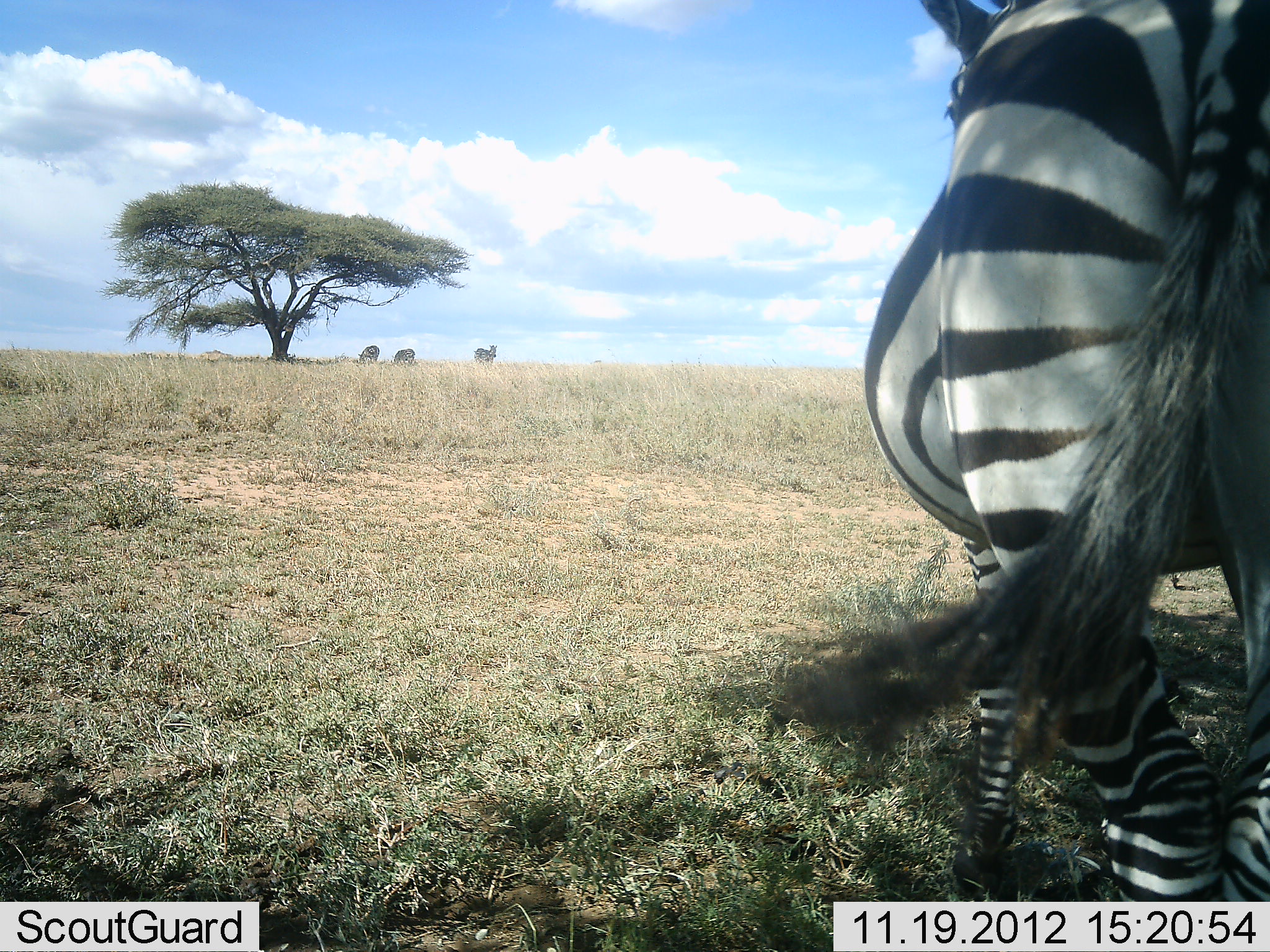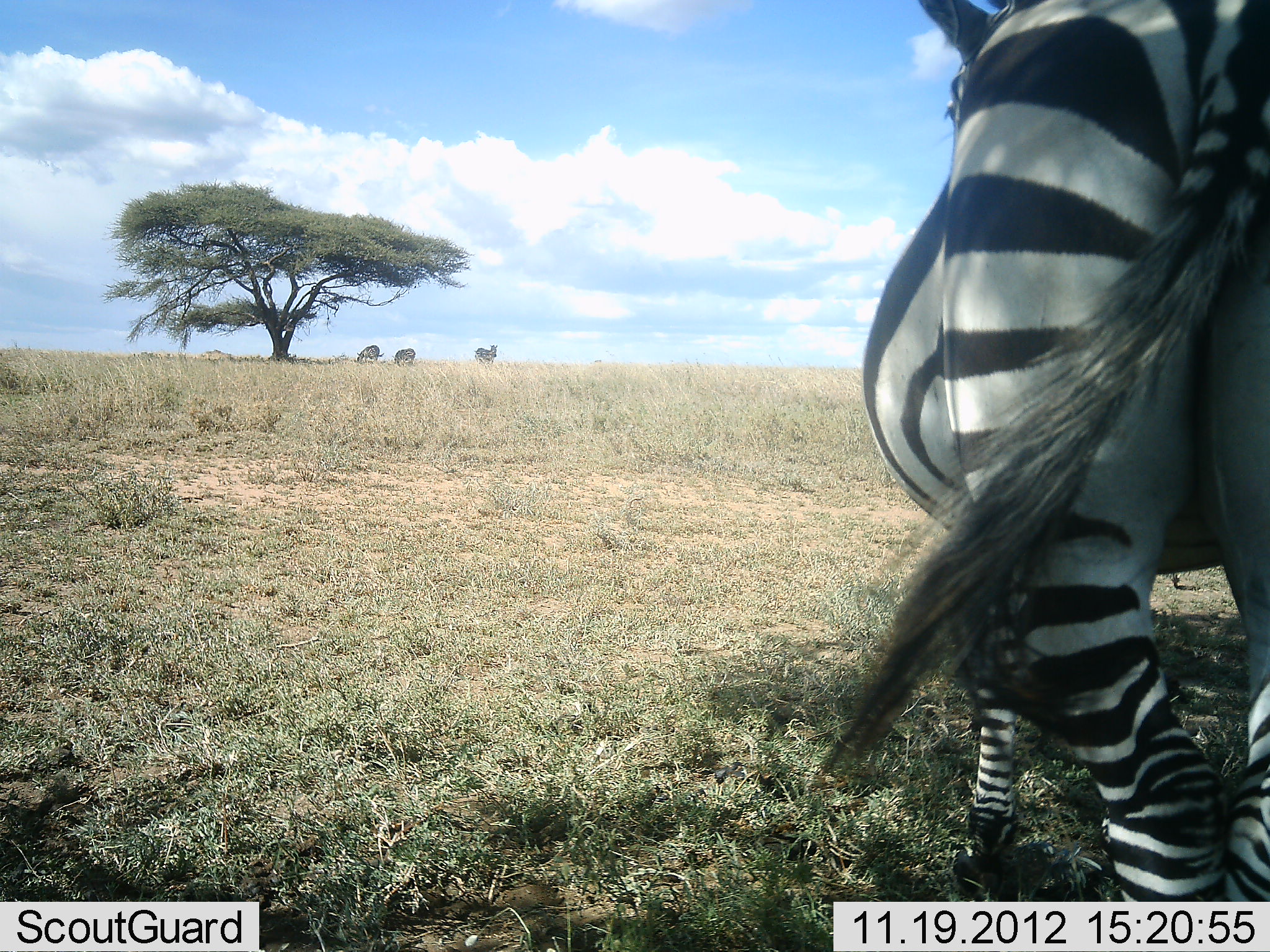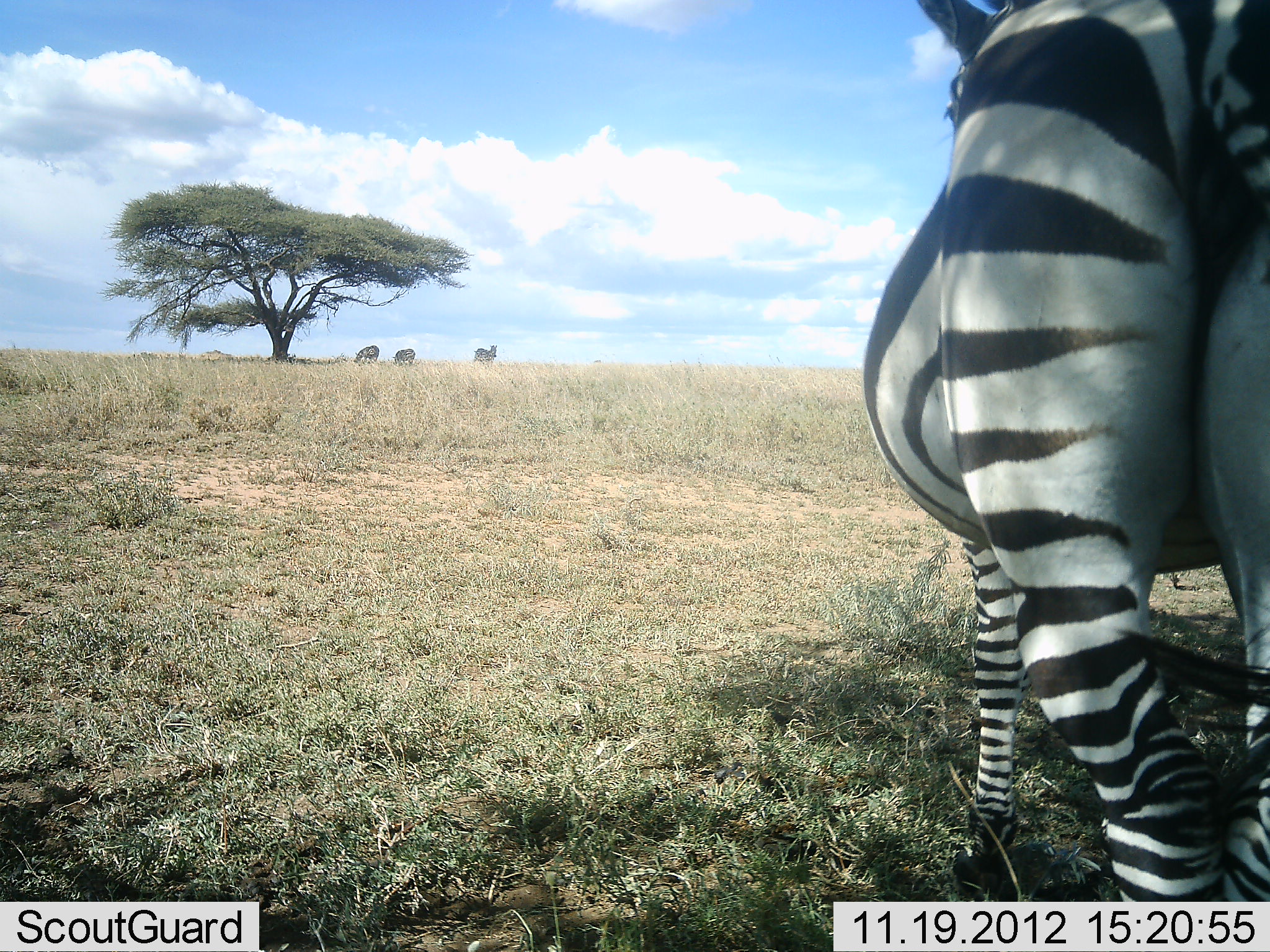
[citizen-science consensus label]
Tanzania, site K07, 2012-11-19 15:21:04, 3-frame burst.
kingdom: Animalia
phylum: Chordata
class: Mammalia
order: Perissodactyla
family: Equidae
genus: Equus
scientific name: Equus quagga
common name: plains zebra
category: zebra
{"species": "zebra (plains zebra) (Equus quagga)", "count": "4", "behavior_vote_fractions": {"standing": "90%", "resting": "10%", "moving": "10%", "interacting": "0%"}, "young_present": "10%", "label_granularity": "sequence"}